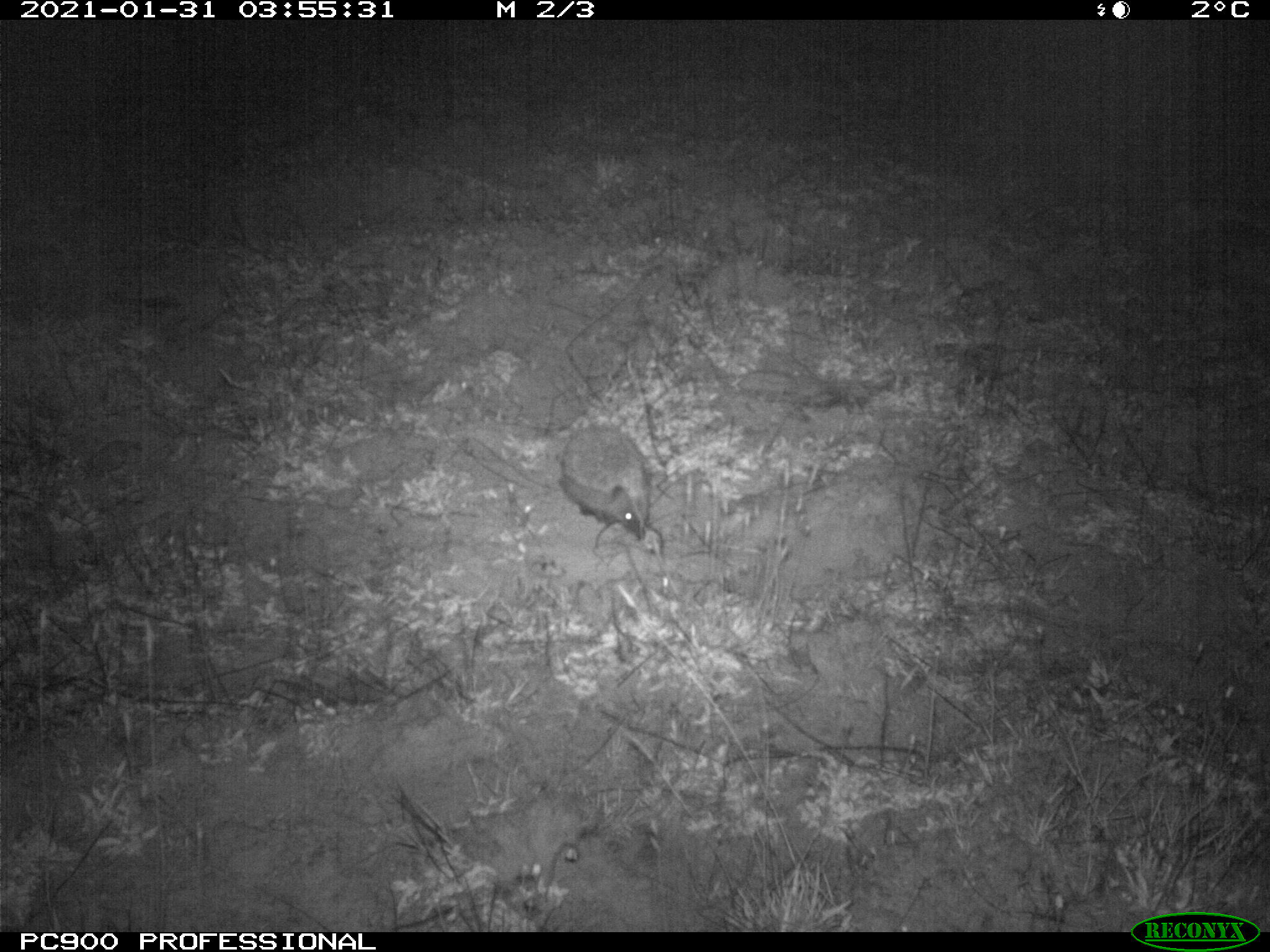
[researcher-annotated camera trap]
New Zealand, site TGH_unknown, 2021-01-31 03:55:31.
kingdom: Animalia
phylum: Chordata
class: Mammalia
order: Eulipotyphla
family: Erinaceidae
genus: Erinaceus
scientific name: Erinaceus europaeus europaeus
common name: european hedgehog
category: hedgehog